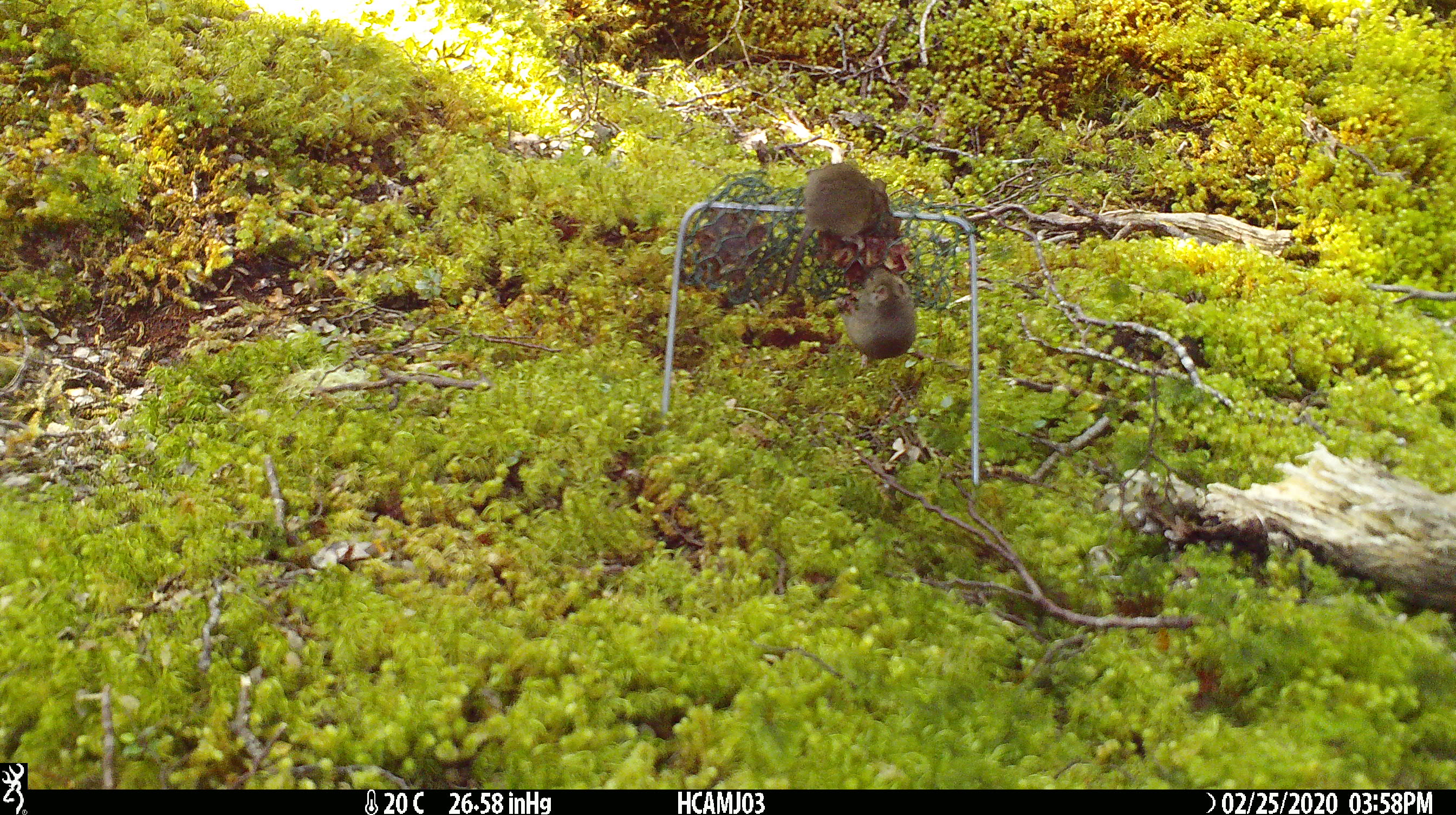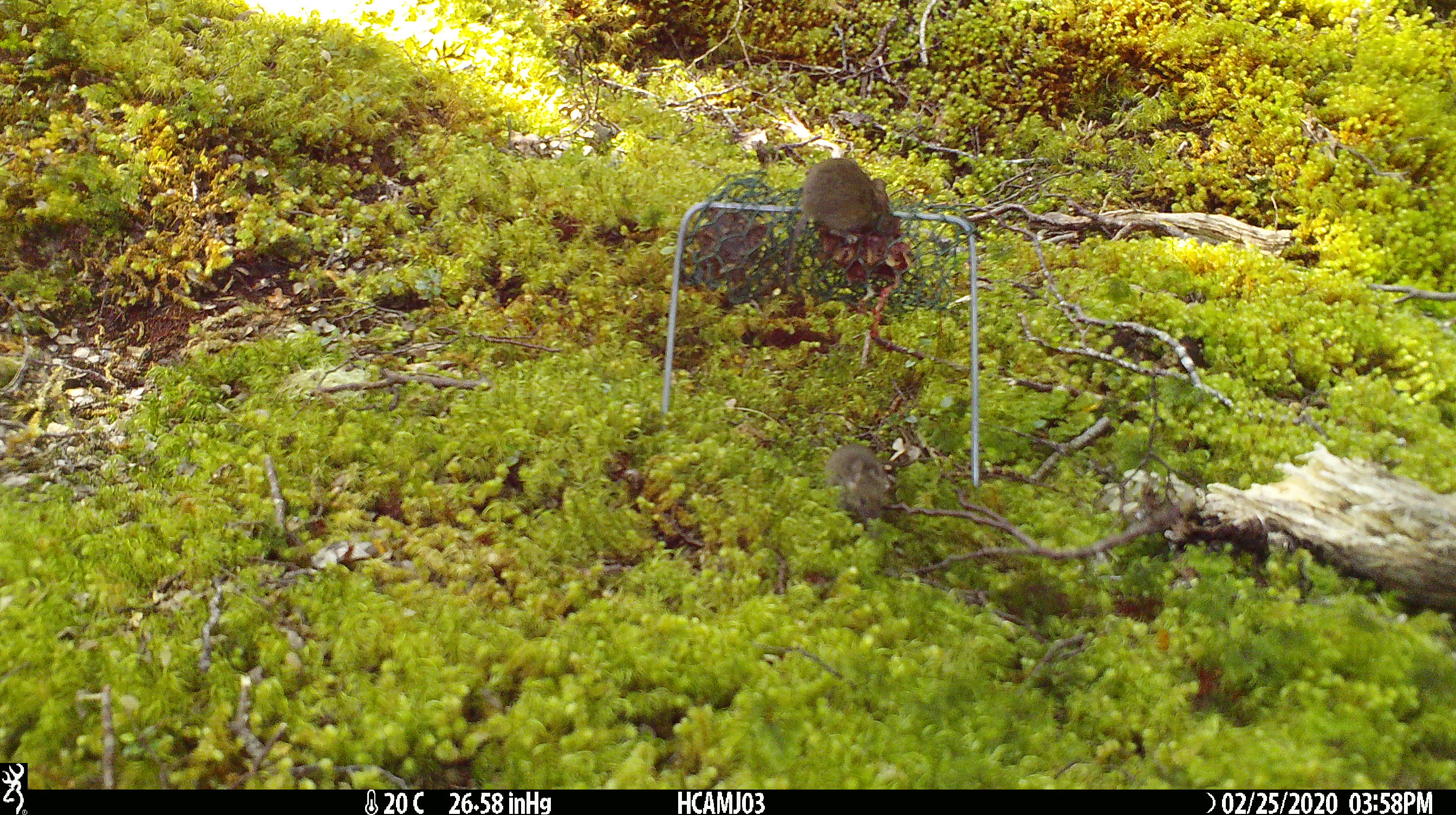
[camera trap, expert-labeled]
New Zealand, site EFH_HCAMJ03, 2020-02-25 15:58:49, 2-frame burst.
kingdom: Animalia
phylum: Chordata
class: Mammalia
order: Rodentia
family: Muridae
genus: Mus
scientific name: Mus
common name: mouse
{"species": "mouse (Mus)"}